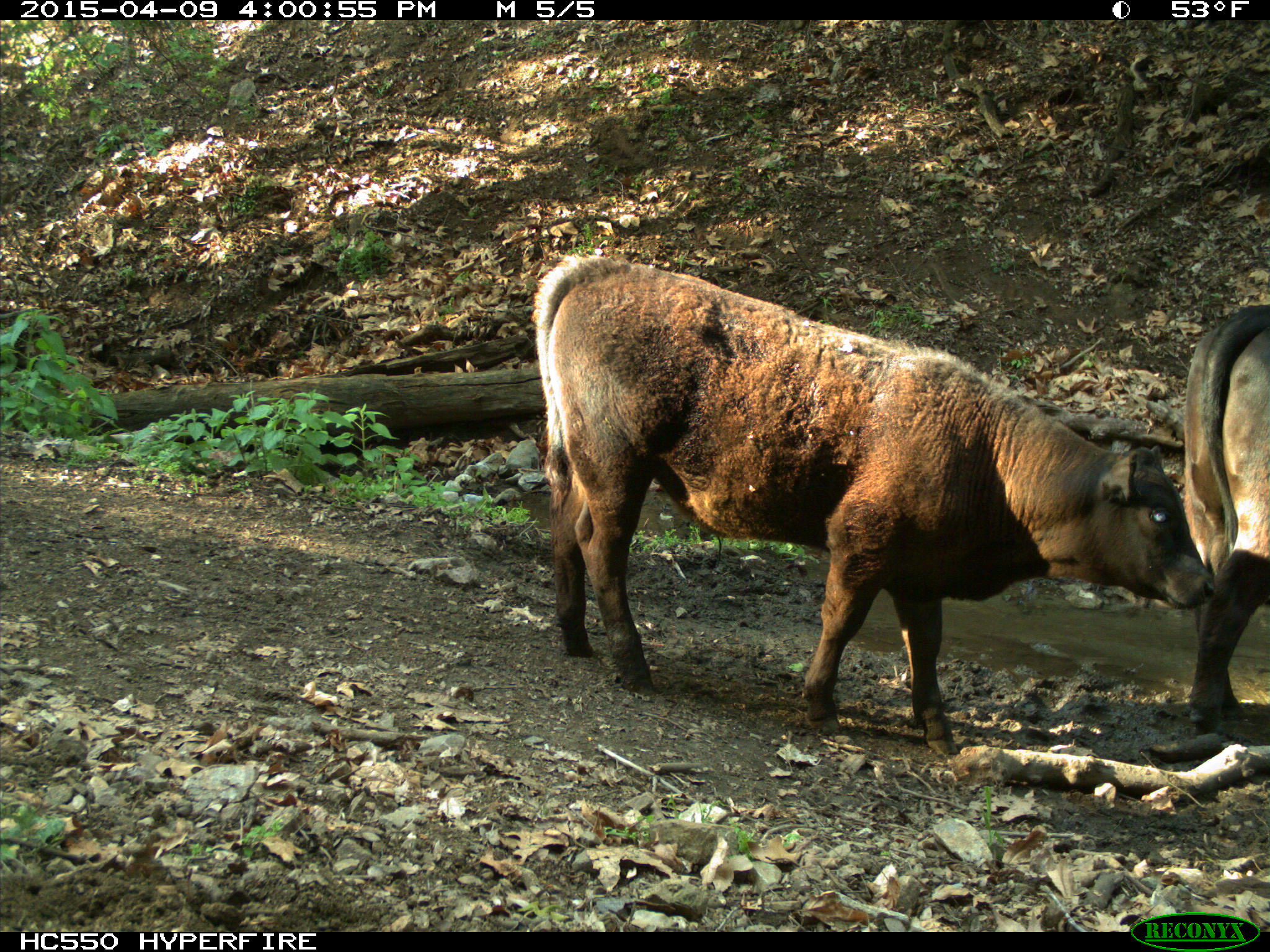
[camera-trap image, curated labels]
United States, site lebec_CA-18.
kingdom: Animalia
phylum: Chordata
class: Mammalia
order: Artiodactyla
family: Bovidae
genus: Bos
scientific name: Bos taurus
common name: domestic cow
Bos taurus (domestic cow).